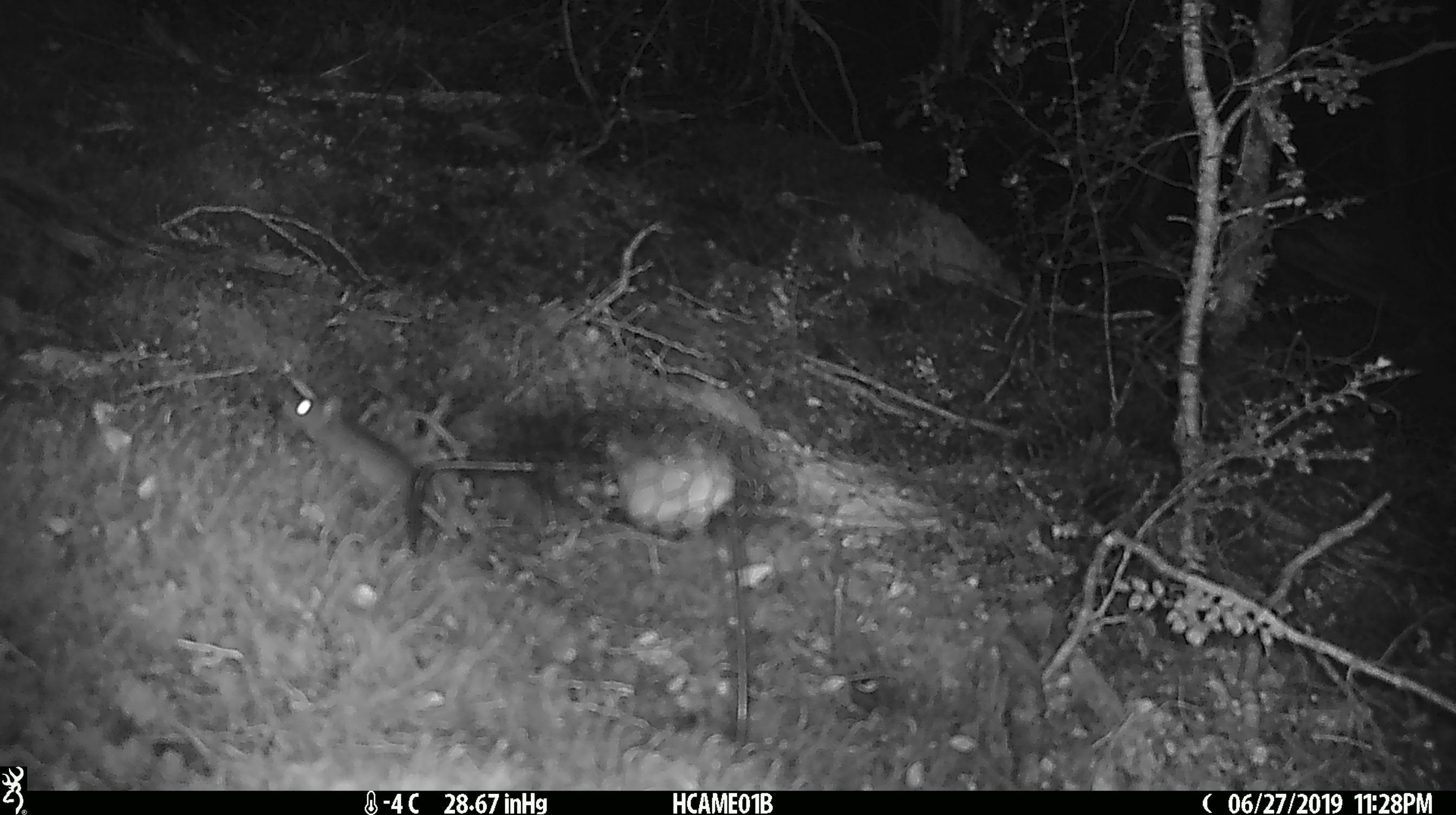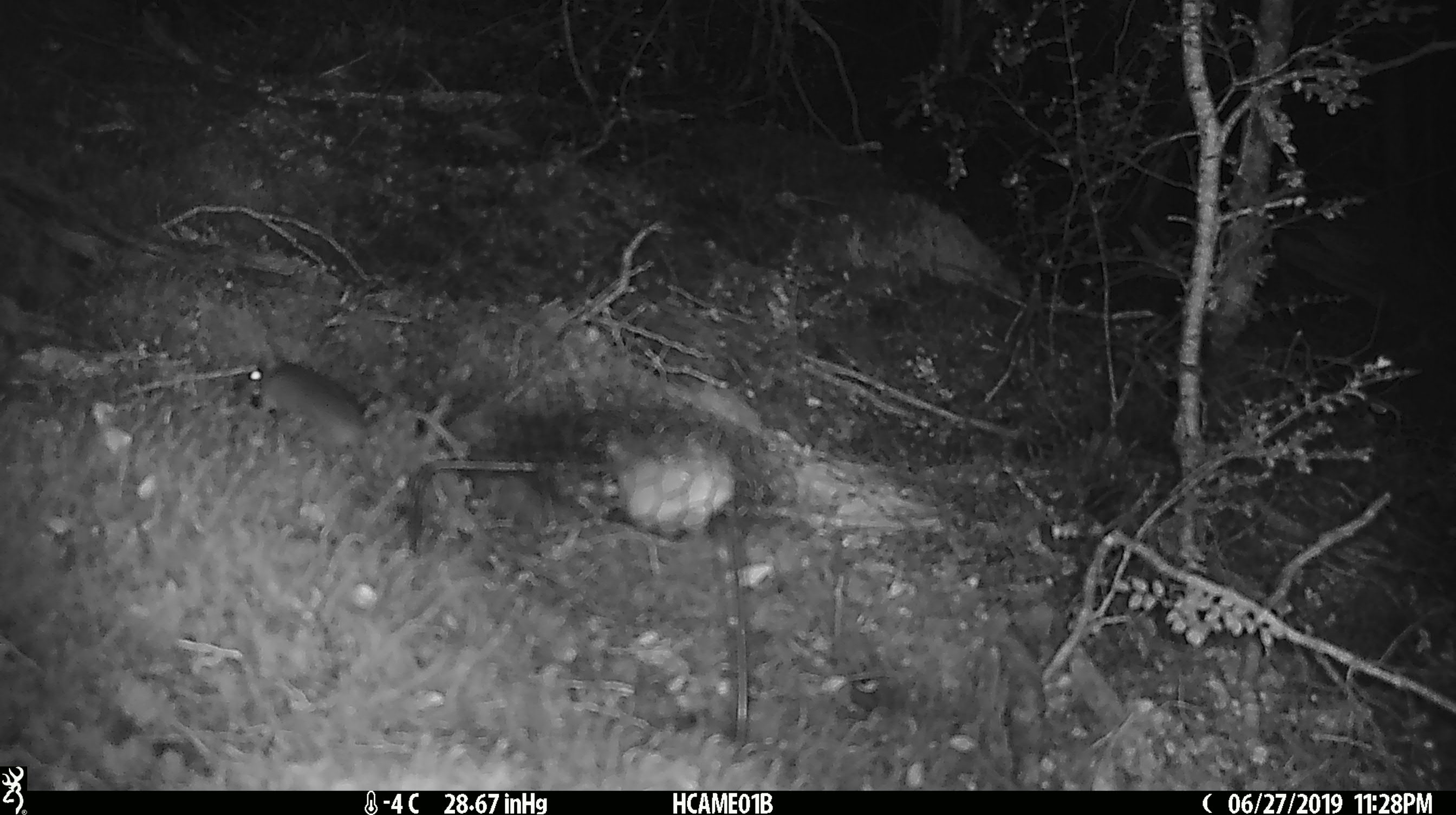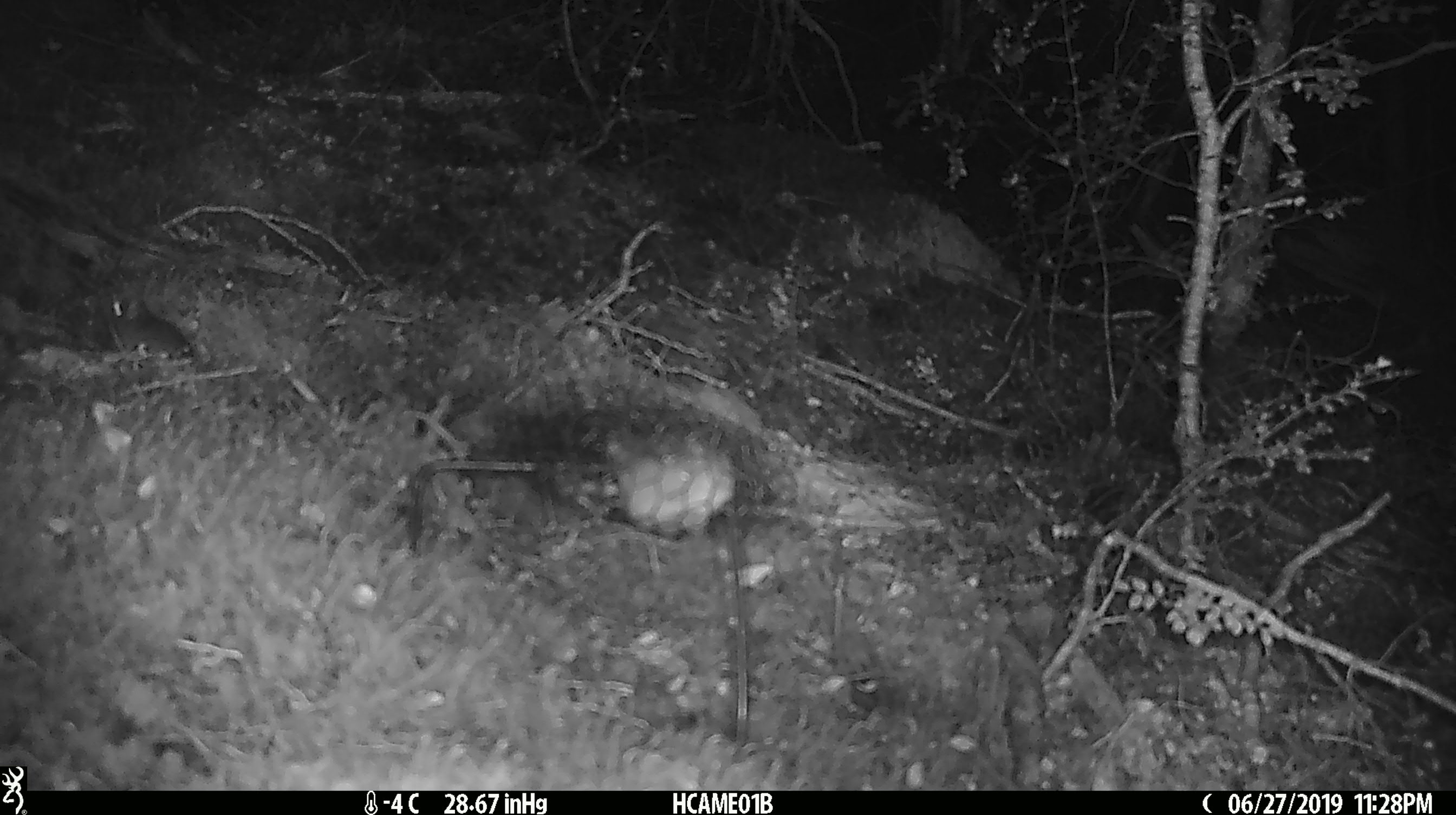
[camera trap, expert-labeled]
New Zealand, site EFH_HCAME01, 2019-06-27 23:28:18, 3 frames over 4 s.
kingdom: Animalia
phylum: Chordata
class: Mammalia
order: Rodentia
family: Muridae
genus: Mus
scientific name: Mus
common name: mouse